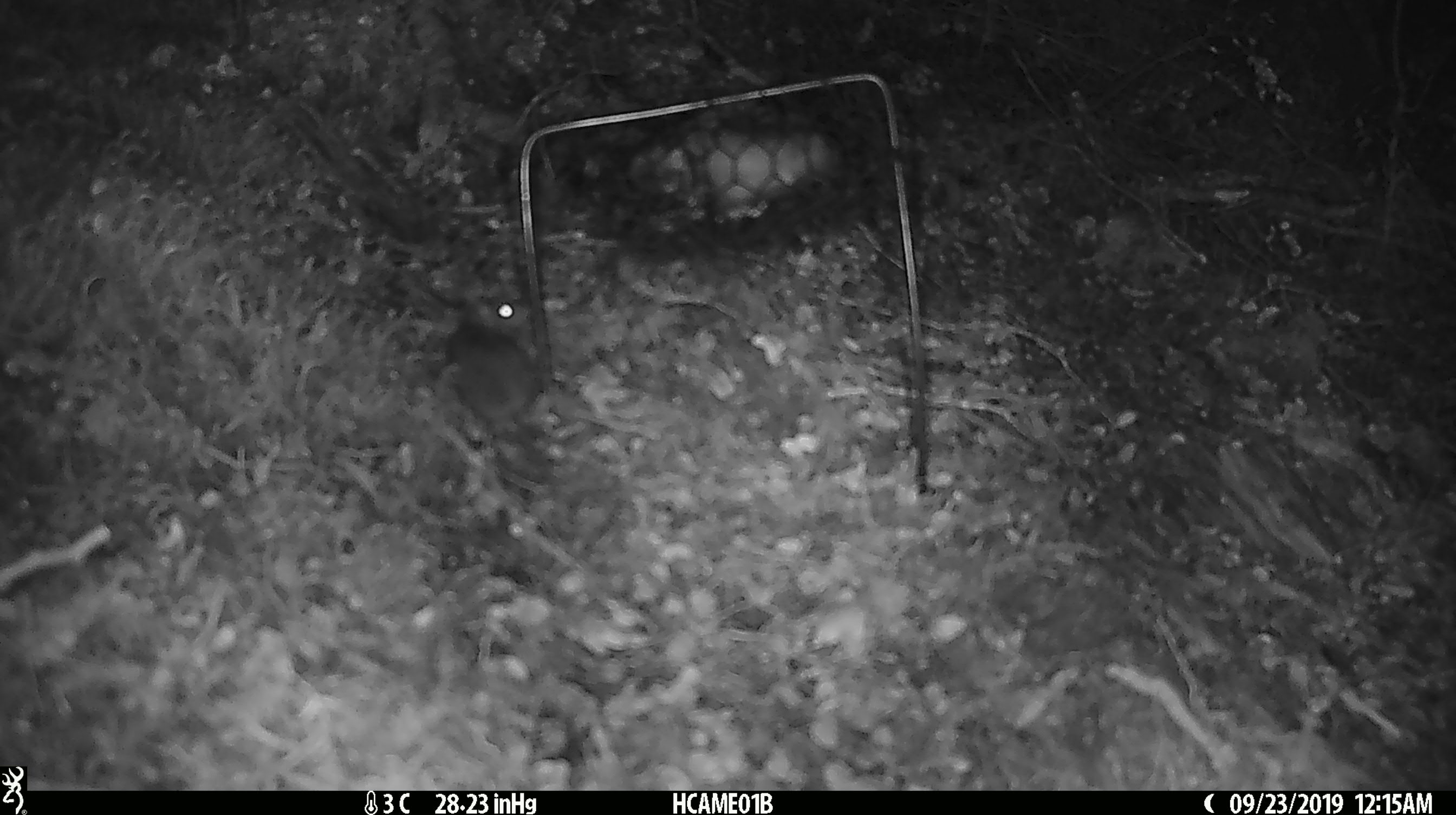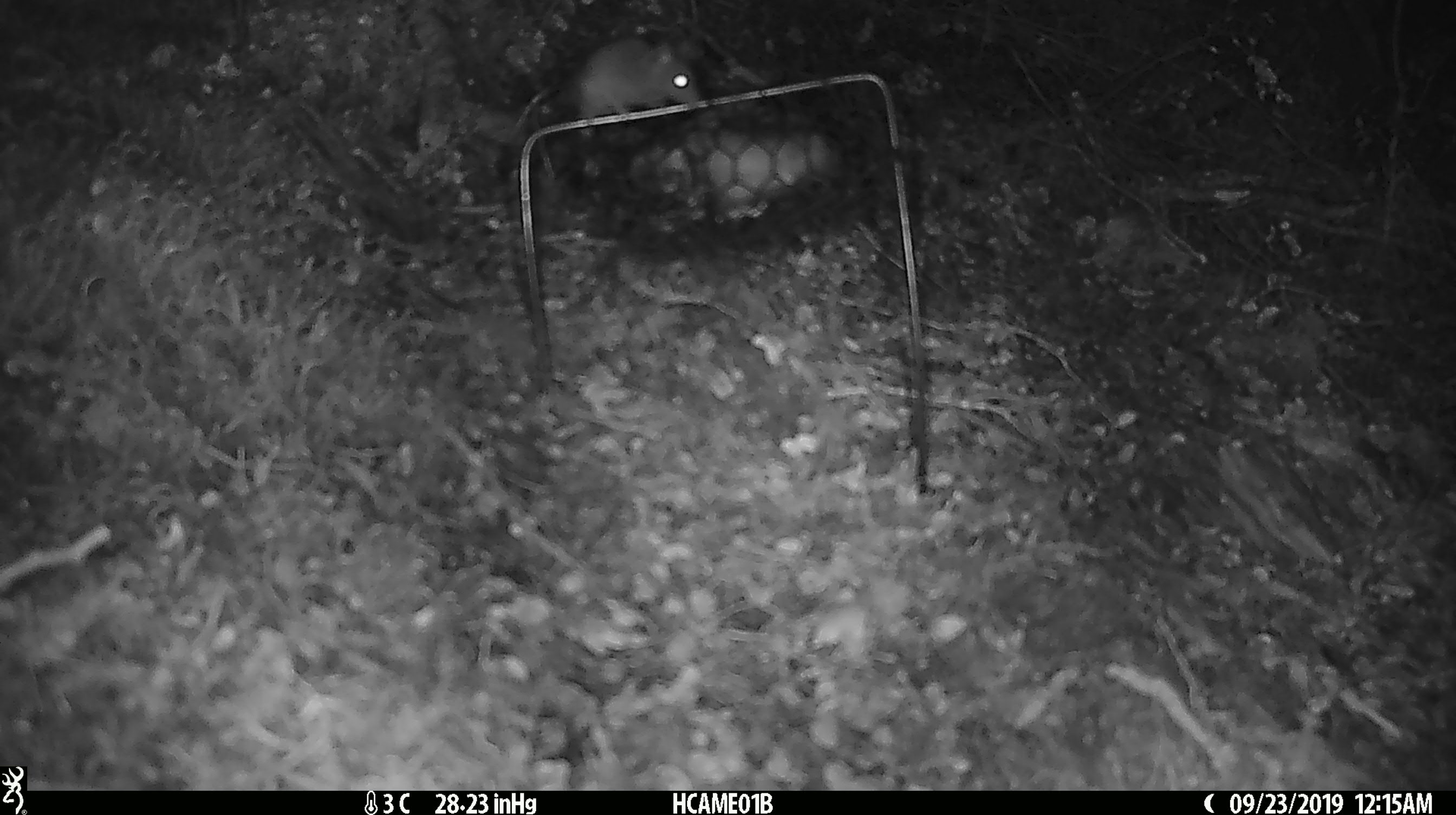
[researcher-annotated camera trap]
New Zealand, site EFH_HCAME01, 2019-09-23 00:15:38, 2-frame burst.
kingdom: Animalia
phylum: Chordata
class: Mammalia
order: Rodentia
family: Muridae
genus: Mus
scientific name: Mus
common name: mouse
Mouse (Mus).